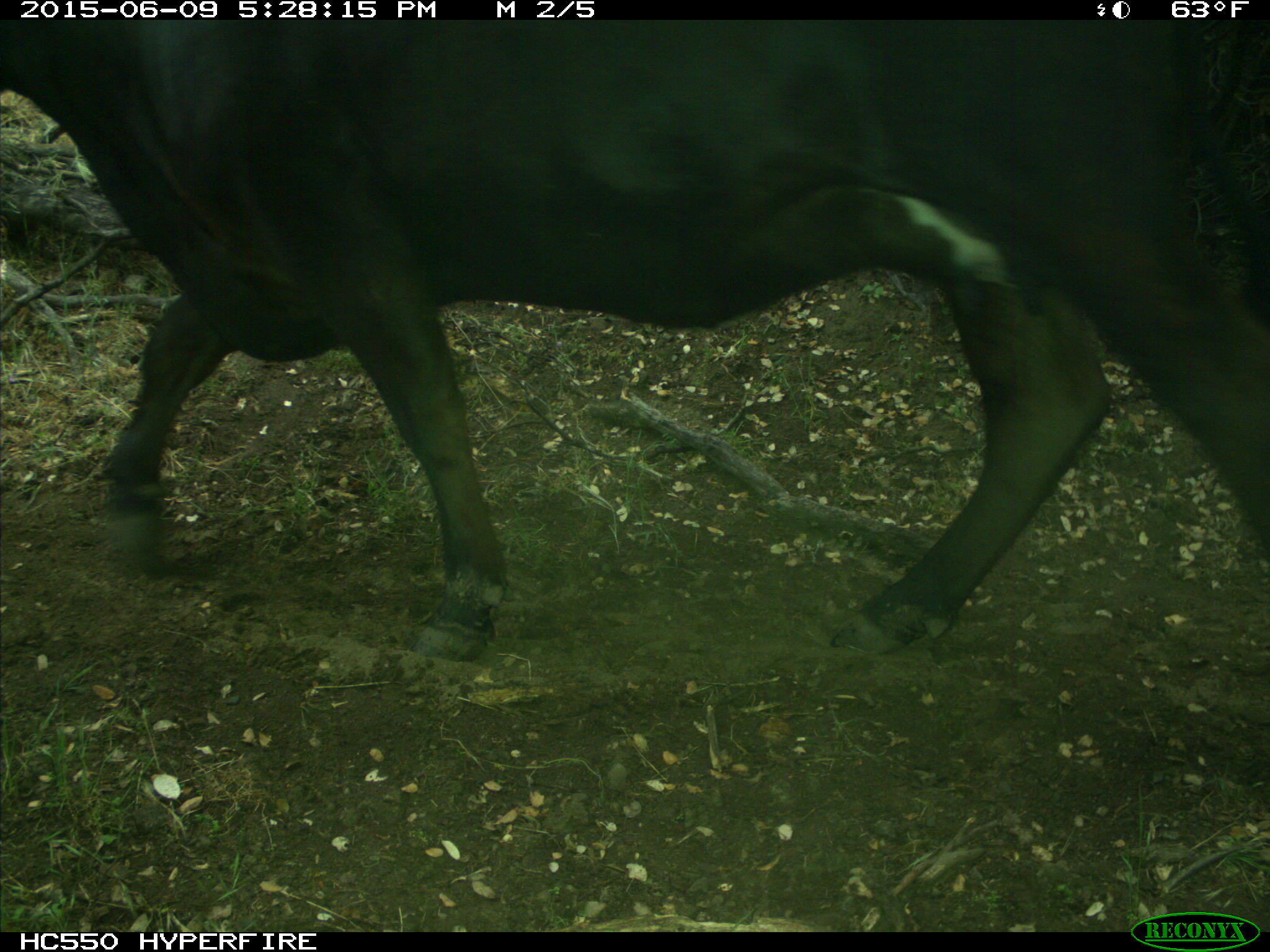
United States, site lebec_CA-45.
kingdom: Animalia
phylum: Chordata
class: Mammalia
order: Artiodactyla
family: Bovidae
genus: Bos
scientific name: Bos taurus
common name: domestic cow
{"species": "Bos taurus (domestic cow)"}